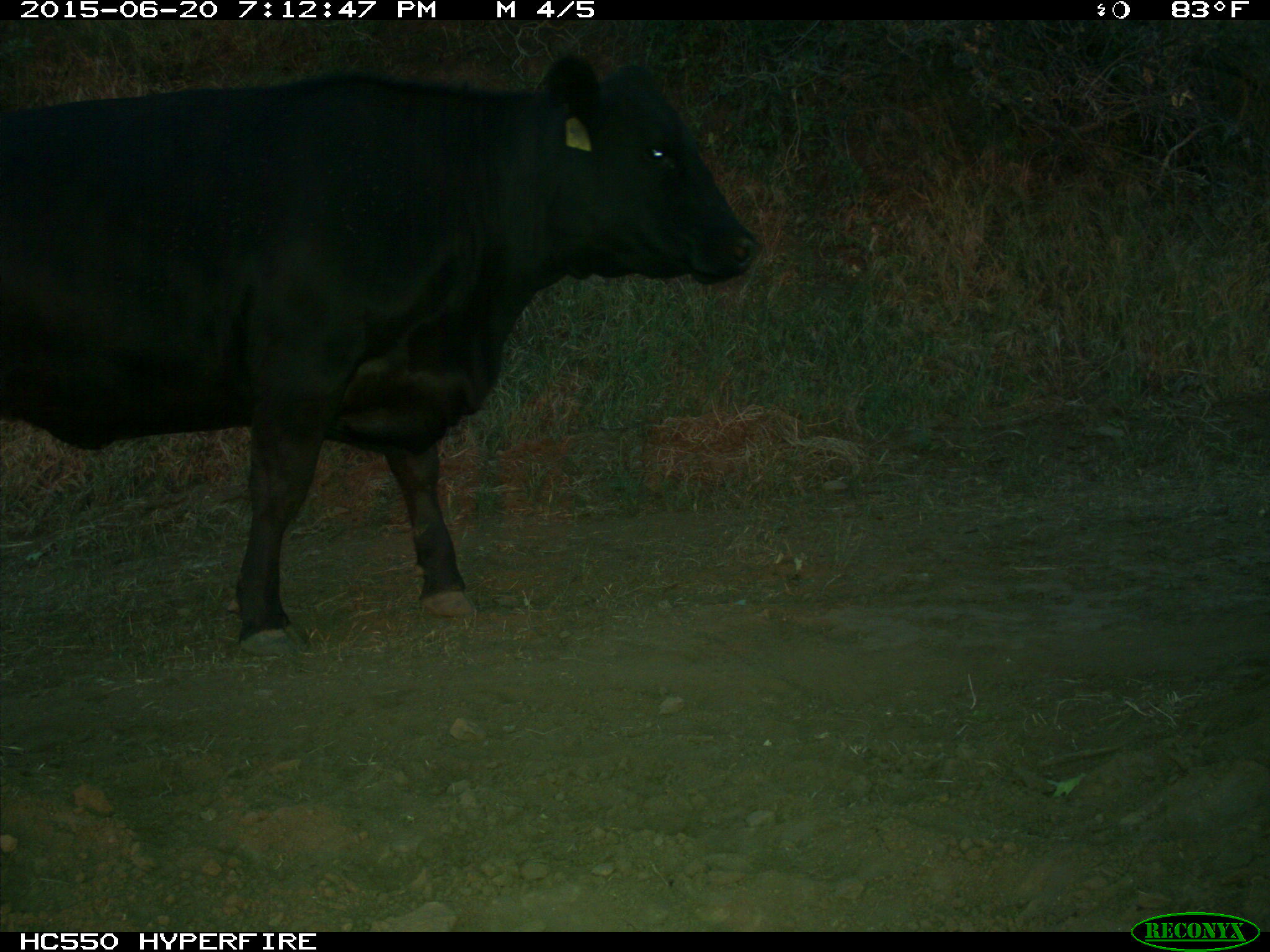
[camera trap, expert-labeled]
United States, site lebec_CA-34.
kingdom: Animalia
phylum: Chordata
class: Mammalia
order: Artiodactyla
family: Bovidae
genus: Bos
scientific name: Bos taurus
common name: domestic cow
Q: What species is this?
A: Bos taurus (domestic cow).